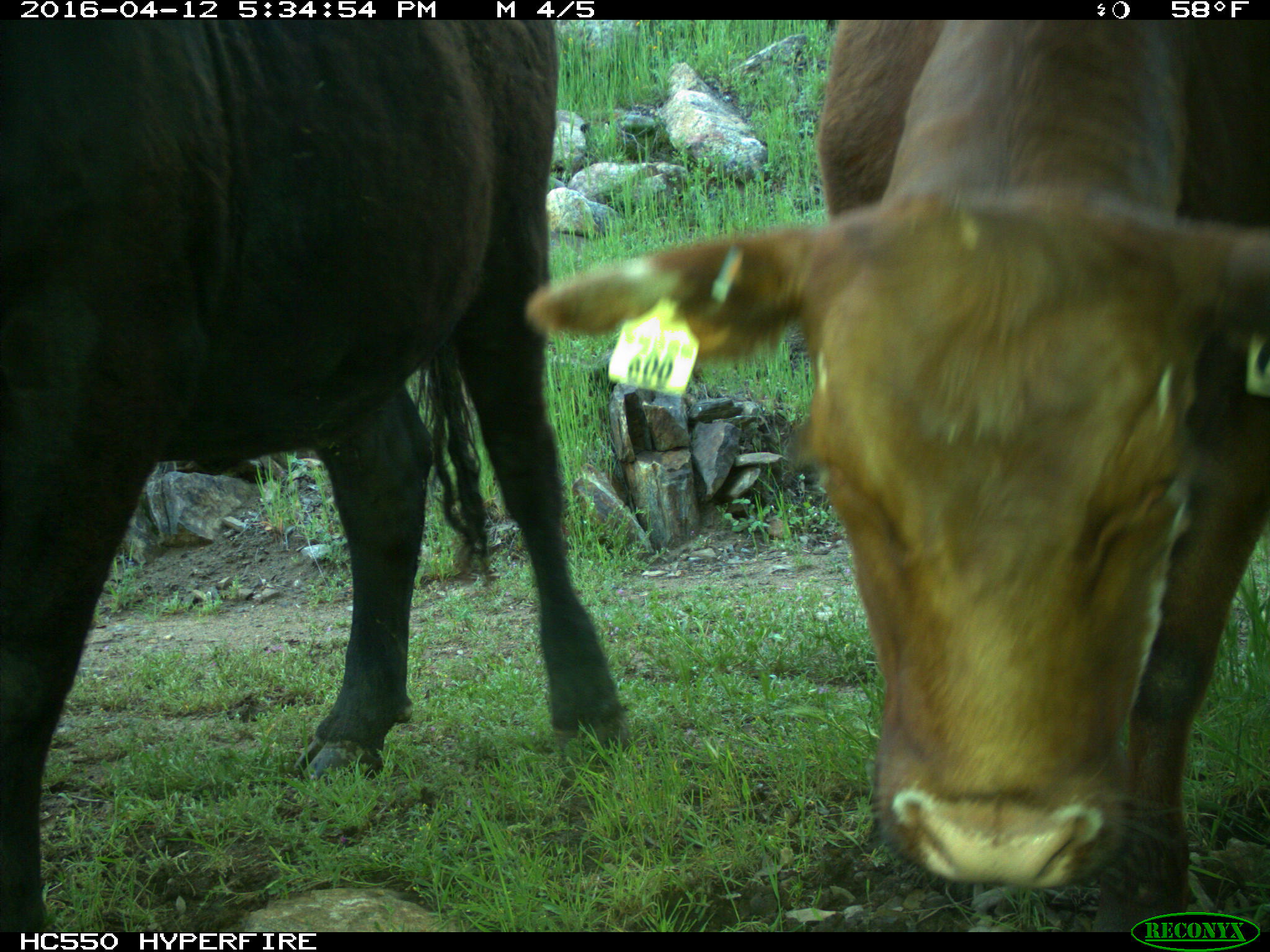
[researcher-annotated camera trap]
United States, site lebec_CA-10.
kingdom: Animalia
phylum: Chordata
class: Mammalia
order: Artiodactyla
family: Bovidae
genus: Bos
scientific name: Bos taurus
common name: domestic cow